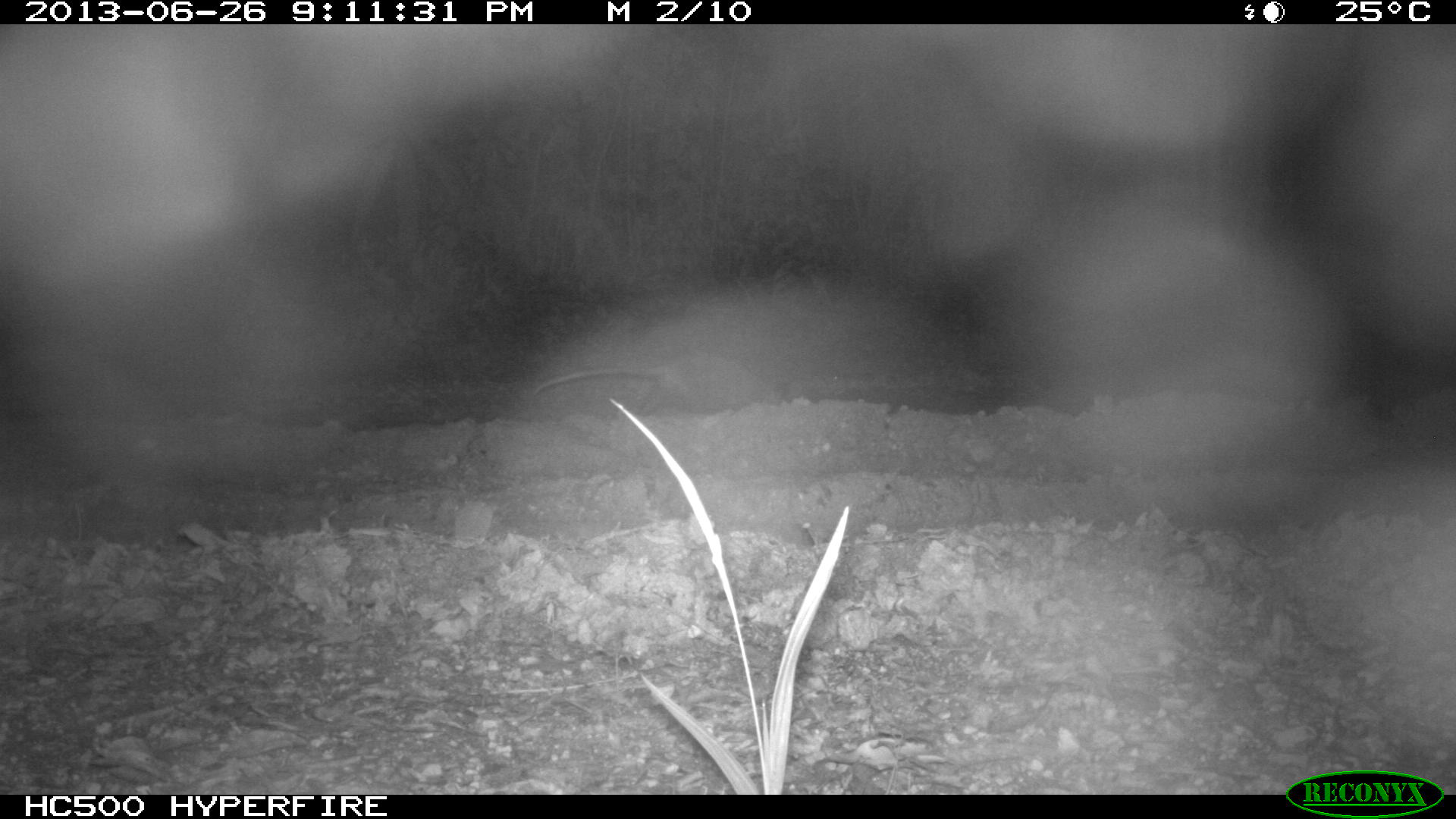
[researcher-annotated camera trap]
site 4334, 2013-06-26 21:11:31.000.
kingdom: Animalia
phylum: Chordata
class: Mammalia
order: Didelphimorphia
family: Didelphidae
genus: Didelphis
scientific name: Didelphis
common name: american opossums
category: didelphis sp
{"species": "didelphis sp (american opossums) (Didelphis)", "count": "1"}